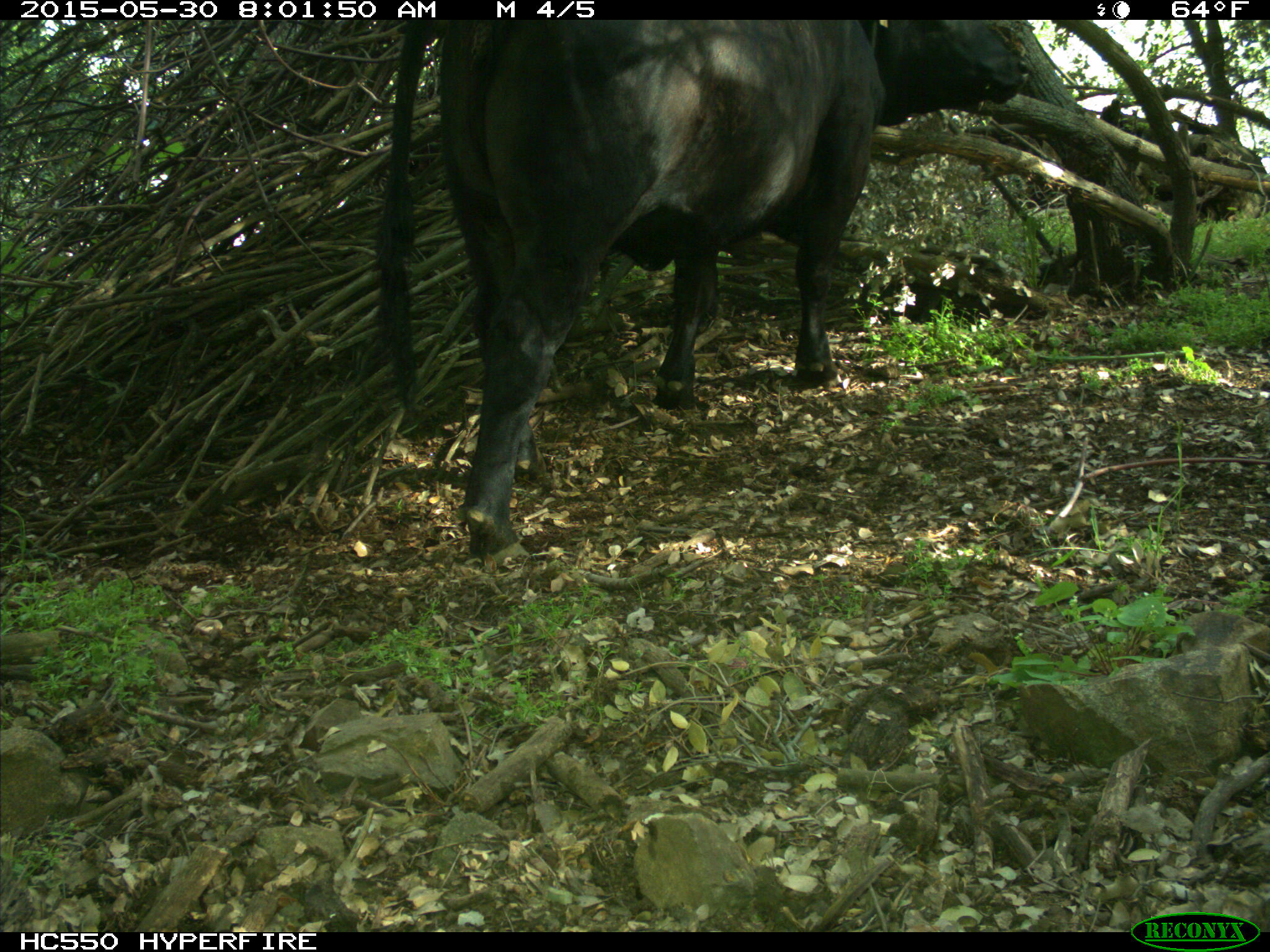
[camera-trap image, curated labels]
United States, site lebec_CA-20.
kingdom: Animalia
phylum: Chordata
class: Mammalia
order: Artiodactyla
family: Bovidae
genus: Bos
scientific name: Bos taurus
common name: domestic cow